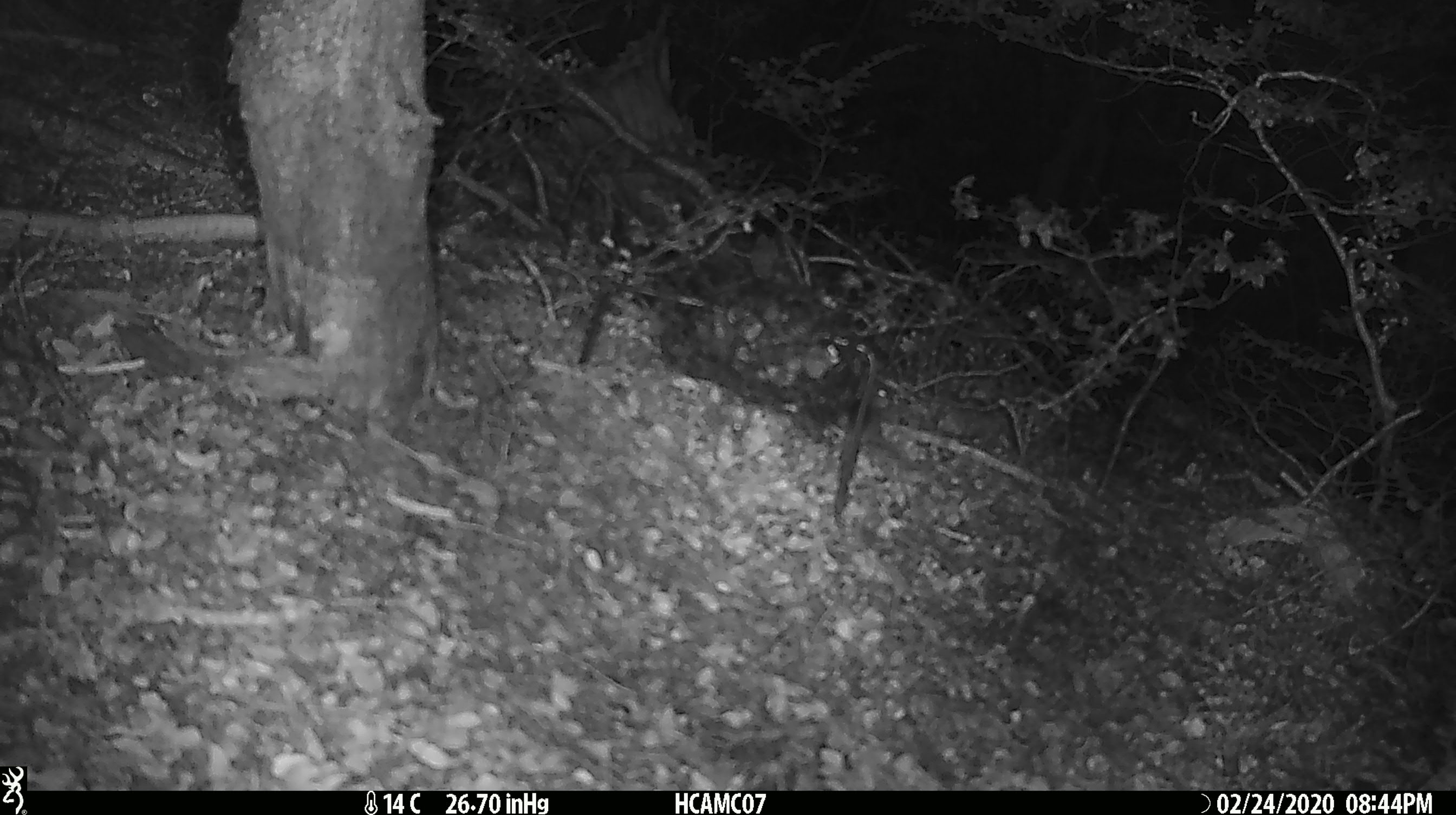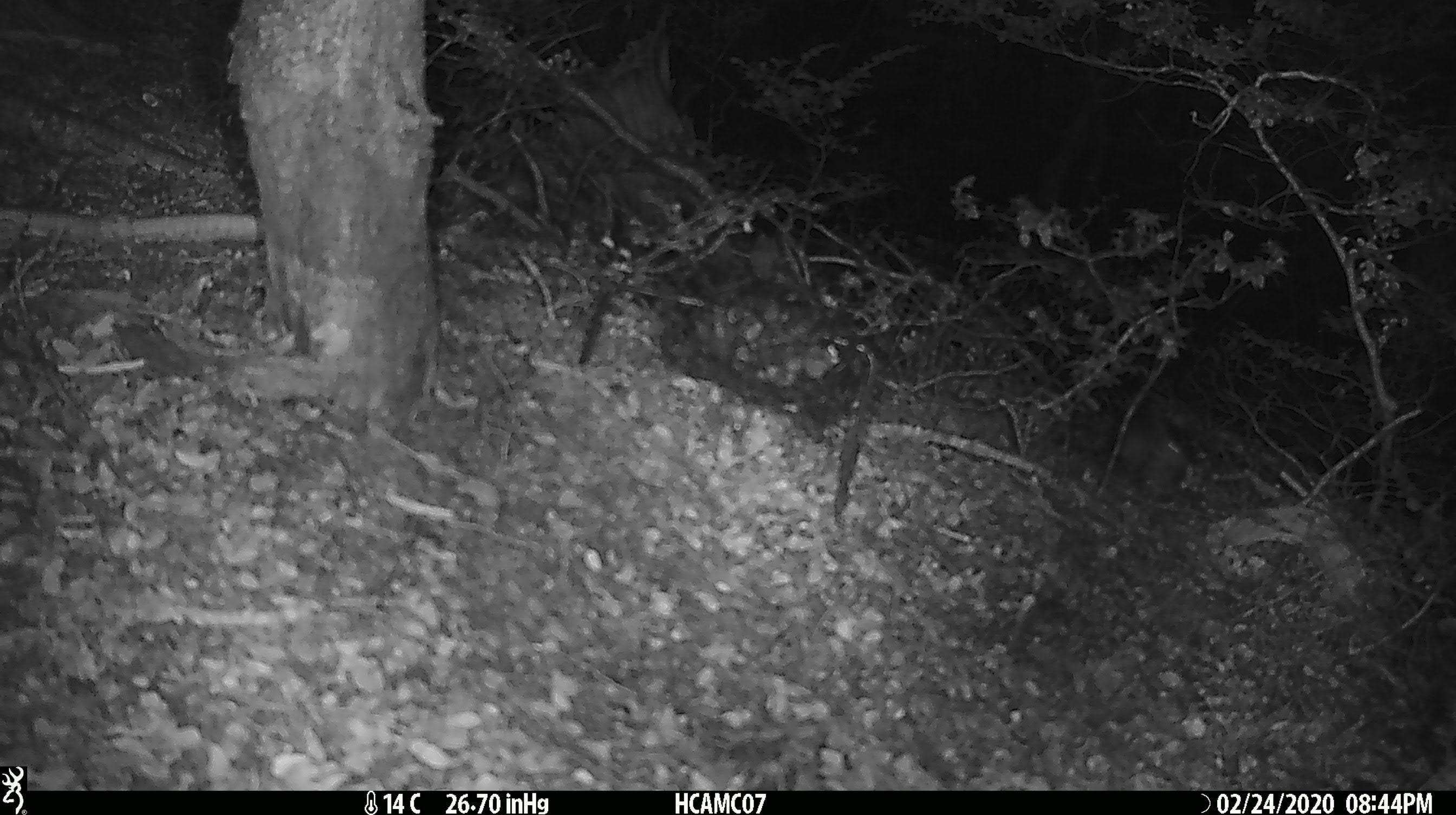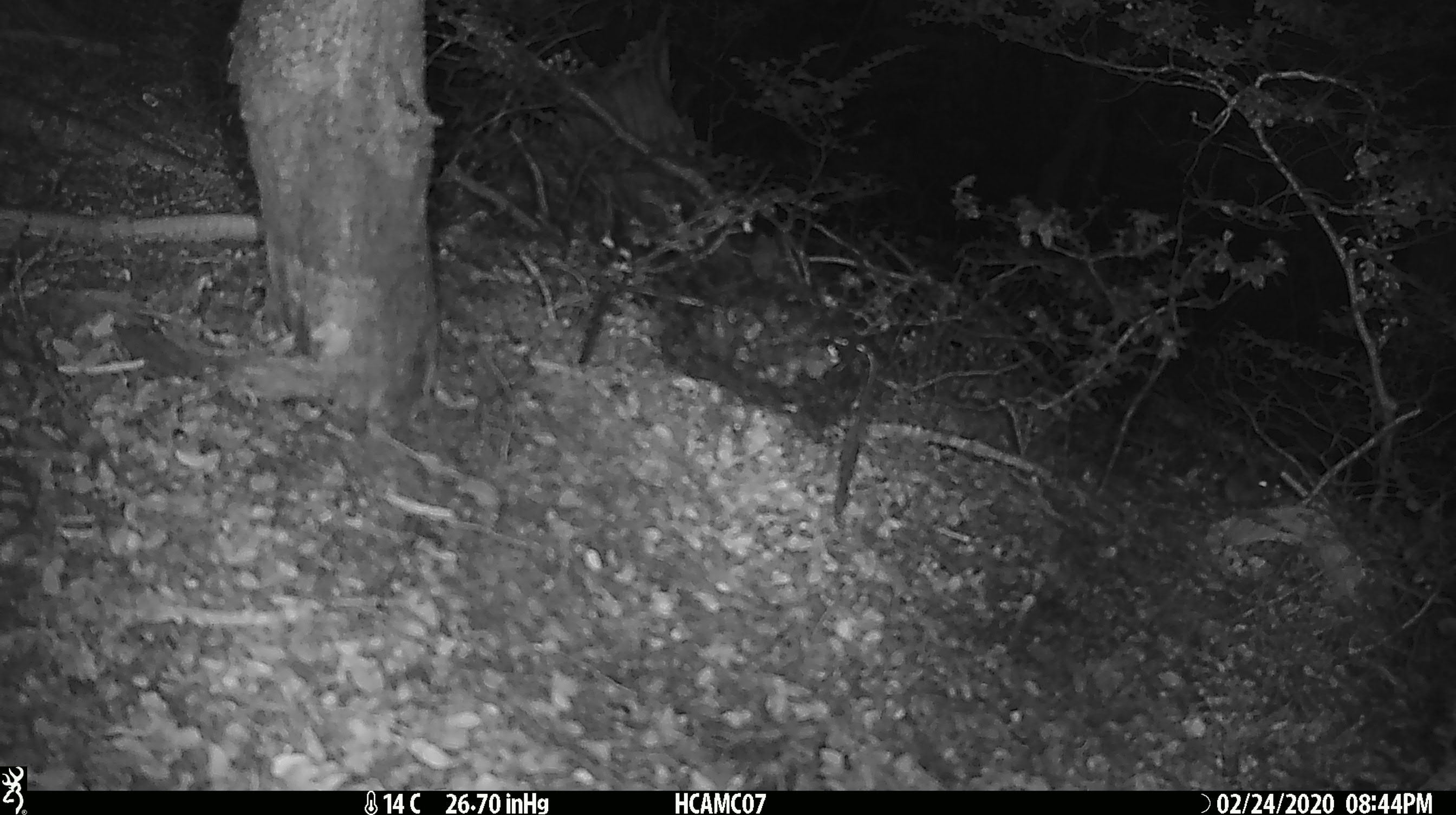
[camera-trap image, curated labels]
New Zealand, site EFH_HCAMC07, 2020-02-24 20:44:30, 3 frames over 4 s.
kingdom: Animalia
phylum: Chordata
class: Mammalia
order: Rodentia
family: Muridae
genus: Mus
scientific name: Mus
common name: mouse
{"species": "mouse (Mus)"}